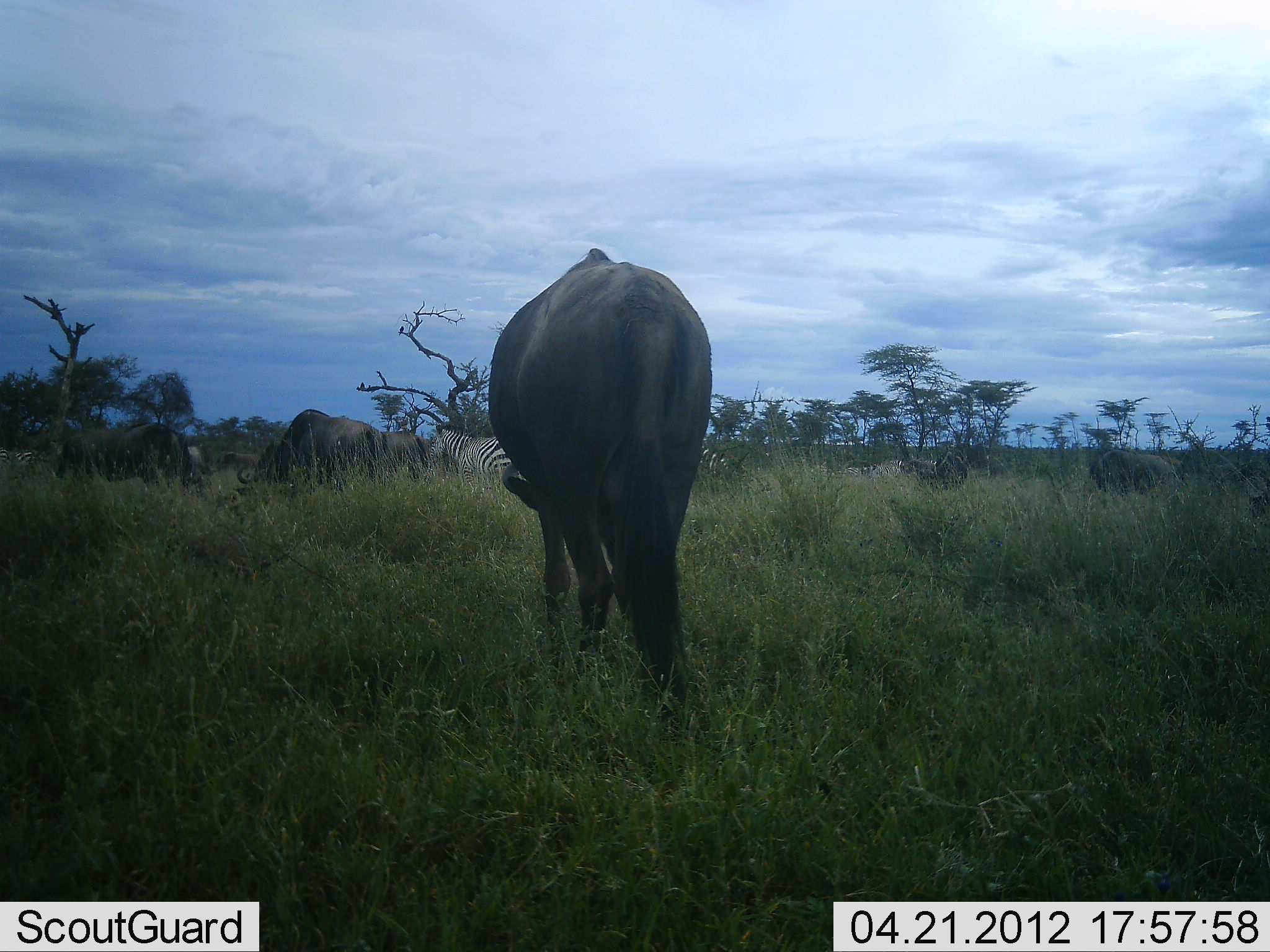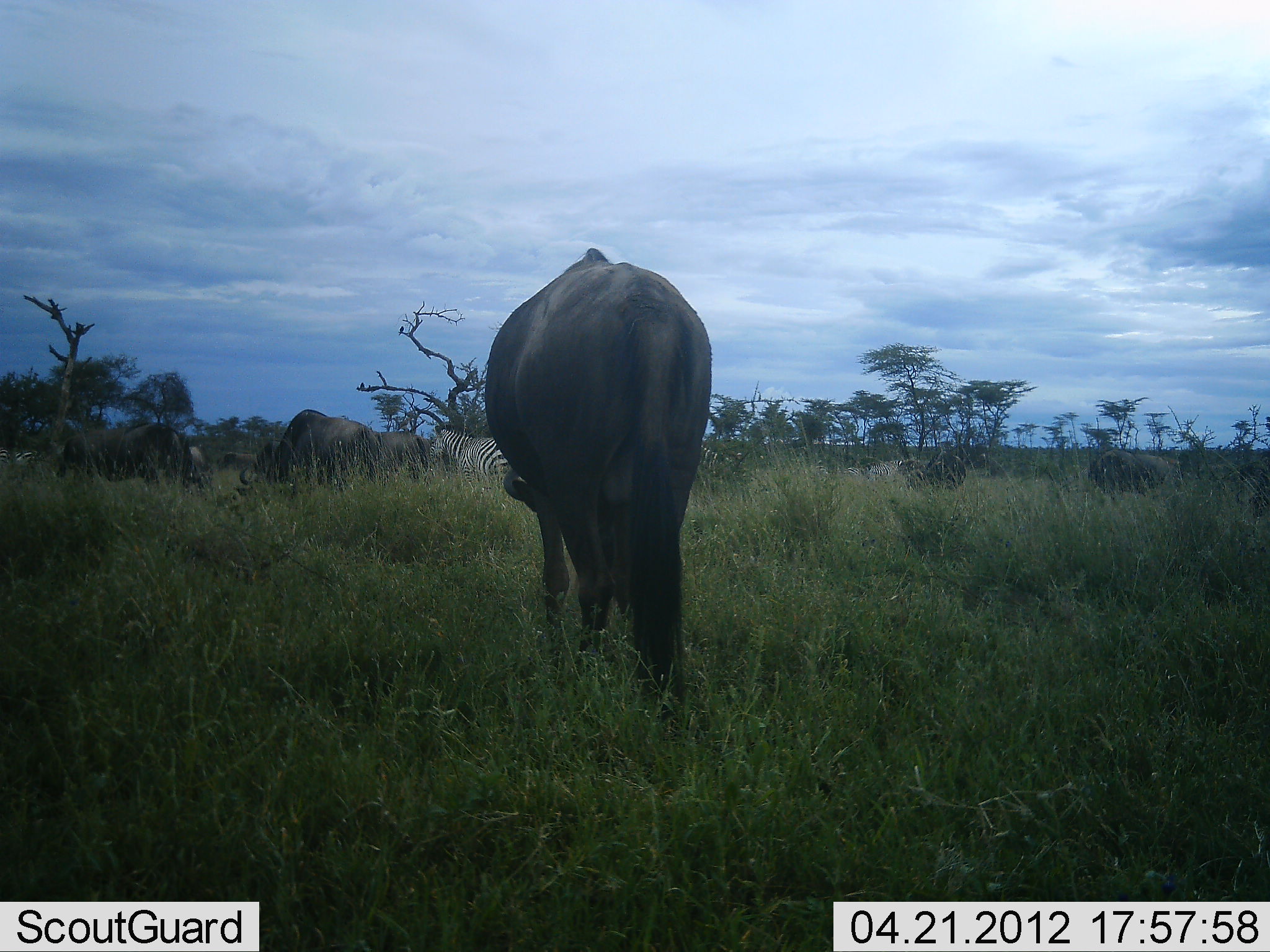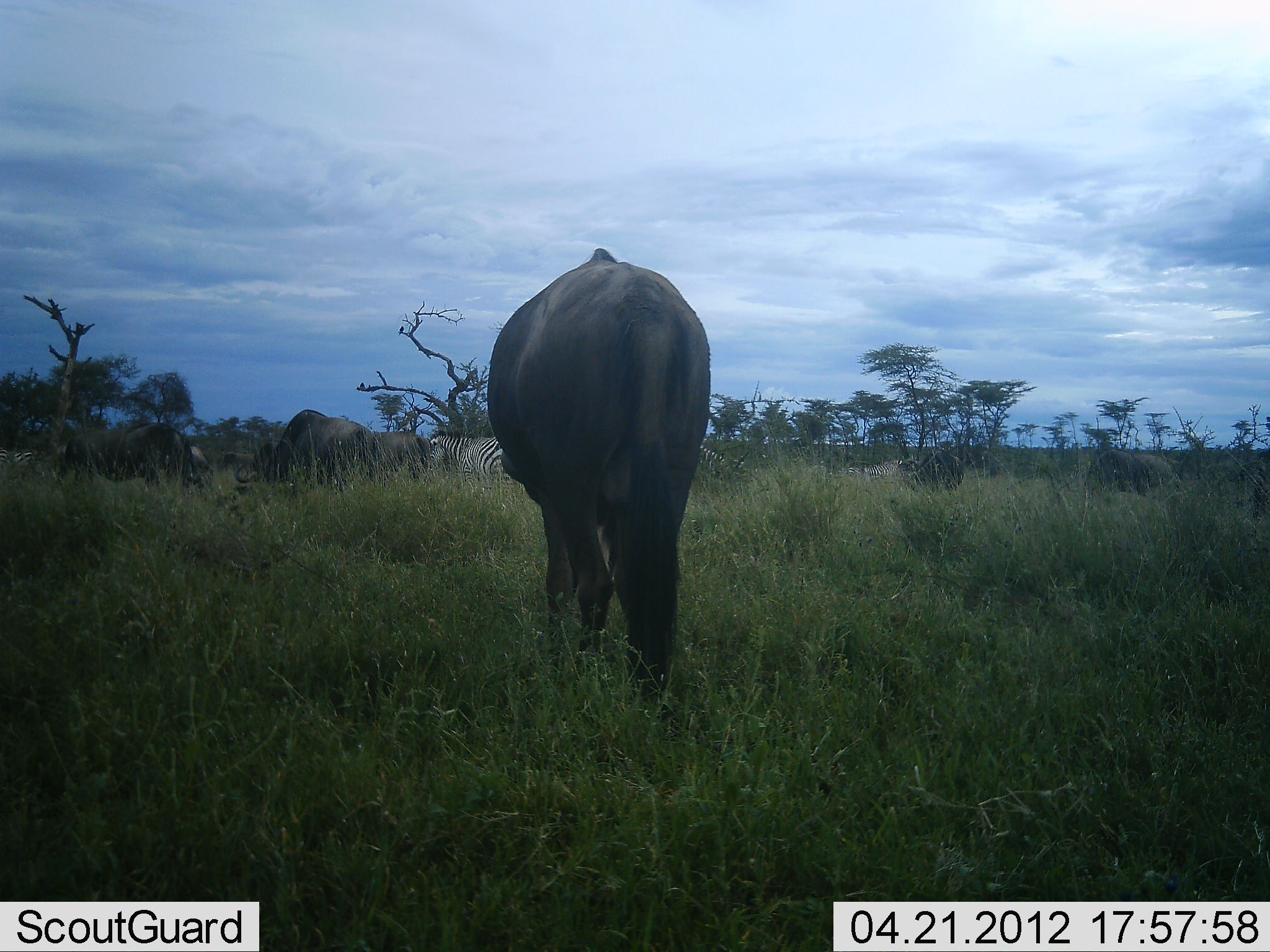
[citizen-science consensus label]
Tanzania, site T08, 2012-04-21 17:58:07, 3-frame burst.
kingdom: Animalia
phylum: Chordata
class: Mammalia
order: Artiodactyla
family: Bovidae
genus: Connochaetes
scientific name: Connochaetes taurinus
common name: blue wildebeest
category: wildebeest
Wildebeest (blue wildebeest) (Connochaetes taurinus), count 6. Behavior (volunteer vote fractions): standing 29%, resting 0%, moving 5%, interacting 0%. Young present (vote fraction): 0%. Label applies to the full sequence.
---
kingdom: Animalia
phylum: Chordata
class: Mammalia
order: Perissodactyla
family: Equidae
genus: Equus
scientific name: Equus quagga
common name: plains zebra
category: zebra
Zebra (plains zebra) (Equus quagga), count 1. Behavior (volunteer vote fractions): standing 76%, resting 0%, moving 6%, interacting 0%. Young present (vote fraction): 0%. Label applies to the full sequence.